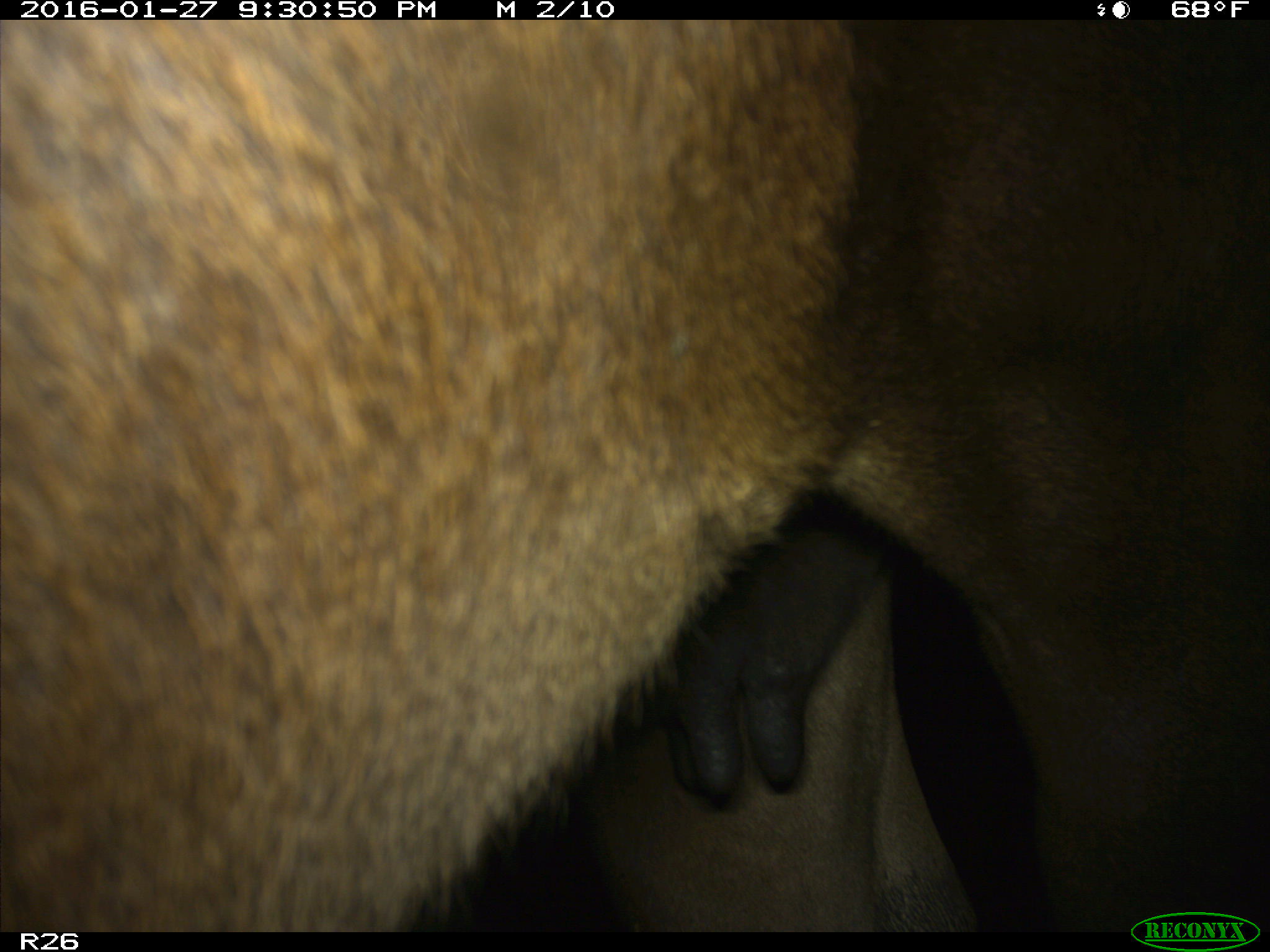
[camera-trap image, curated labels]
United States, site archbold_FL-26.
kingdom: Animalia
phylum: Chordata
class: Mammalia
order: Artiodactyla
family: Bovidae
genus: Bos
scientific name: Bos taurus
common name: domestic cow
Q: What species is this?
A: Bos taurus (domestic cow).